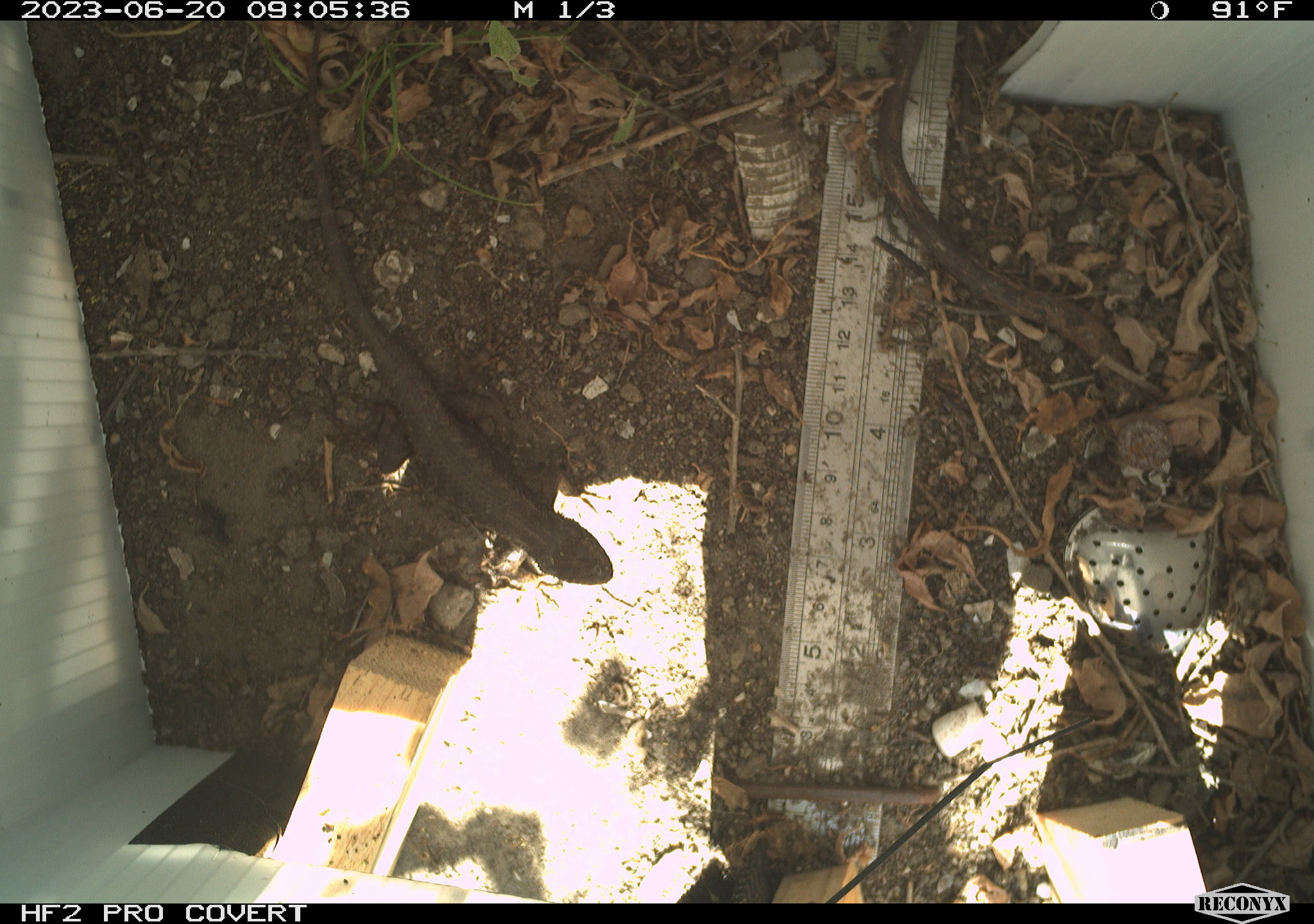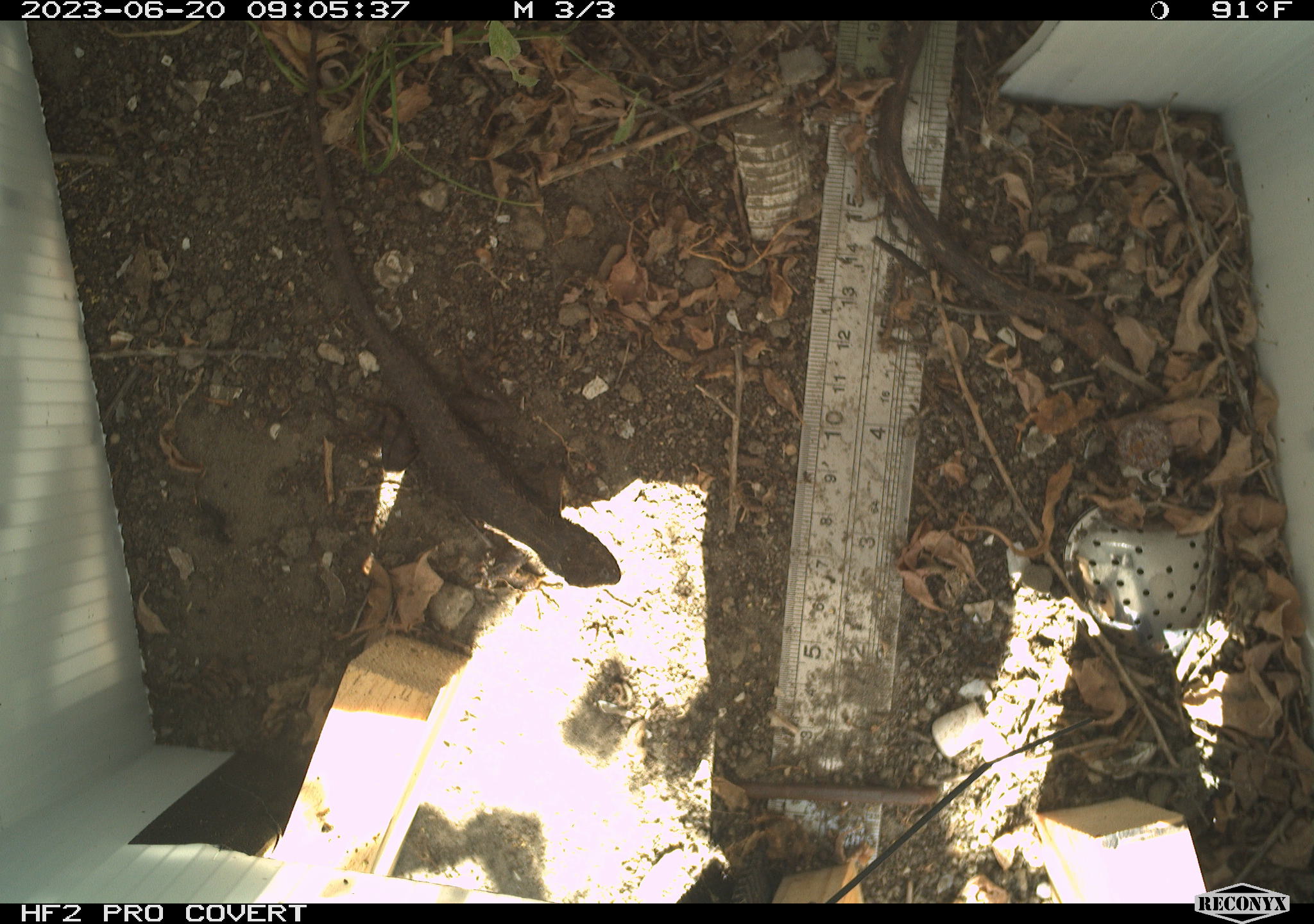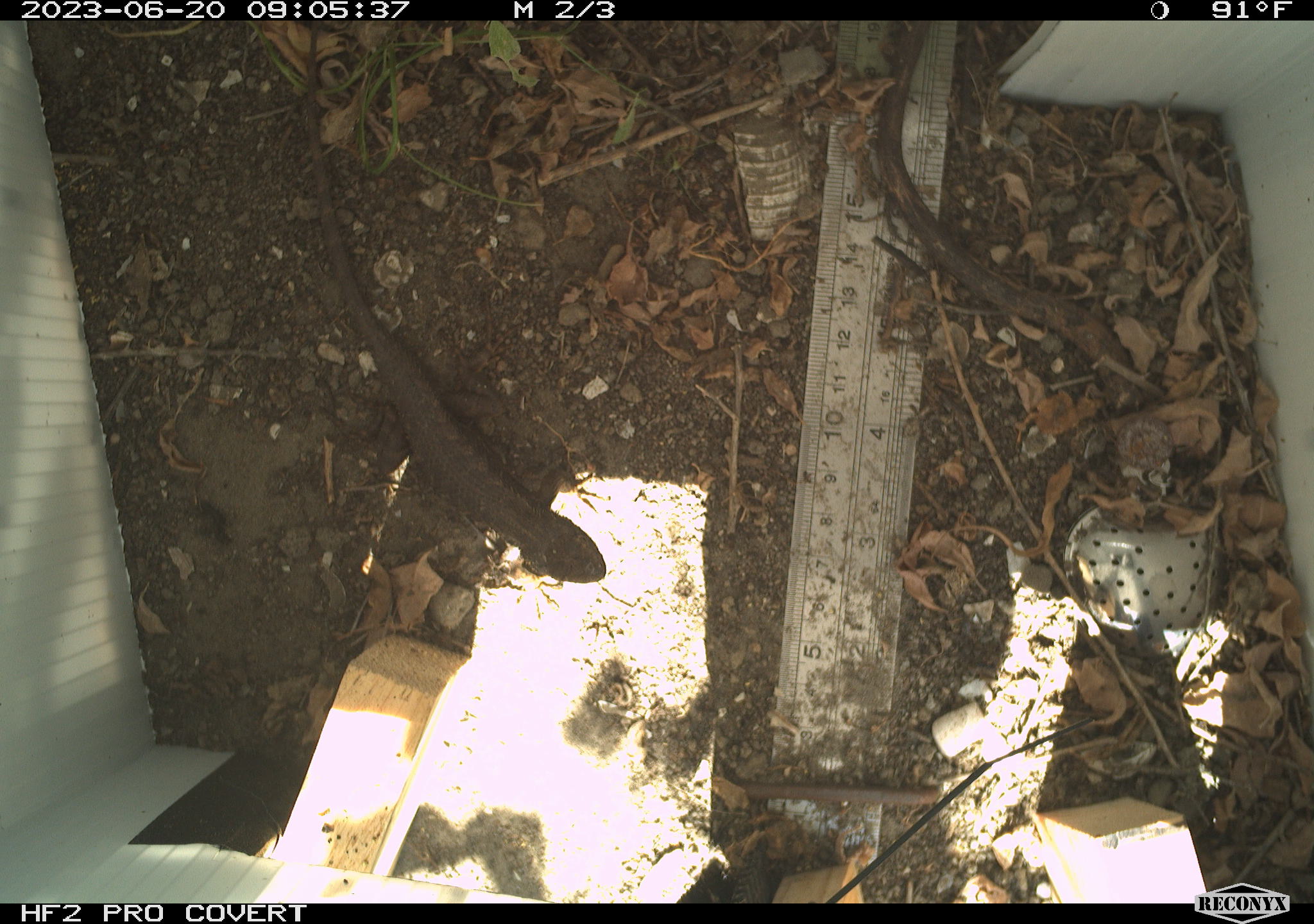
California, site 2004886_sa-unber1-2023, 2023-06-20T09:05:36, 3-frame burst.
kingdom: Animalia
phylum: Chordata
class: Reptilia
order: Squamata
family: Phrynosomatidae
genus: Sceloporus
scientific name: Sceloporus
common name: spiny lizards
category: sceloporus species